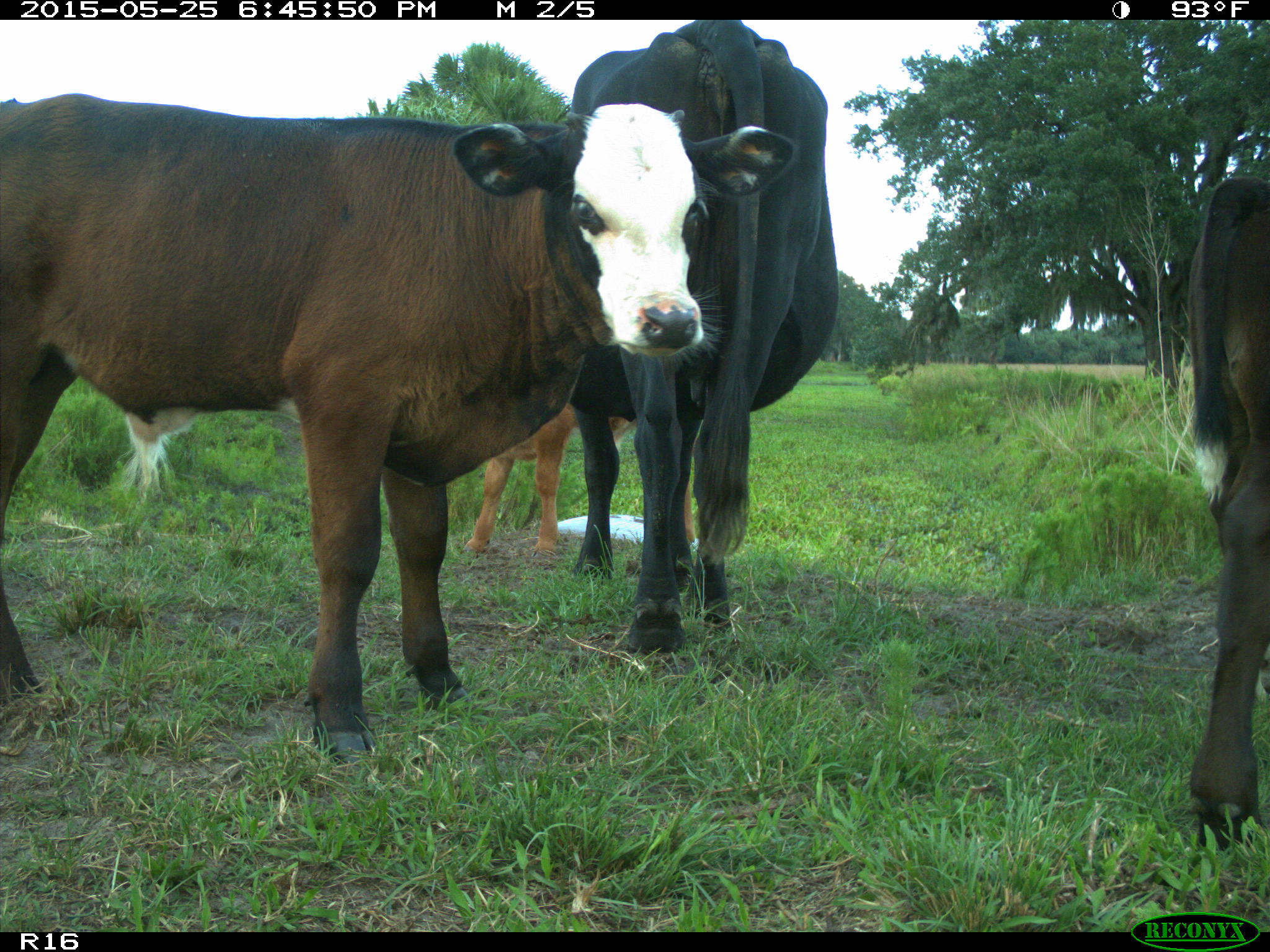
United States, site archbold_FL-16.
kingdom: Animalia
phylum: Chordata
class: Mammalia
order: Artiodactyla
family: Bovidae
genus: Bos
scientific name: Bos taurus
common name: domestic cow